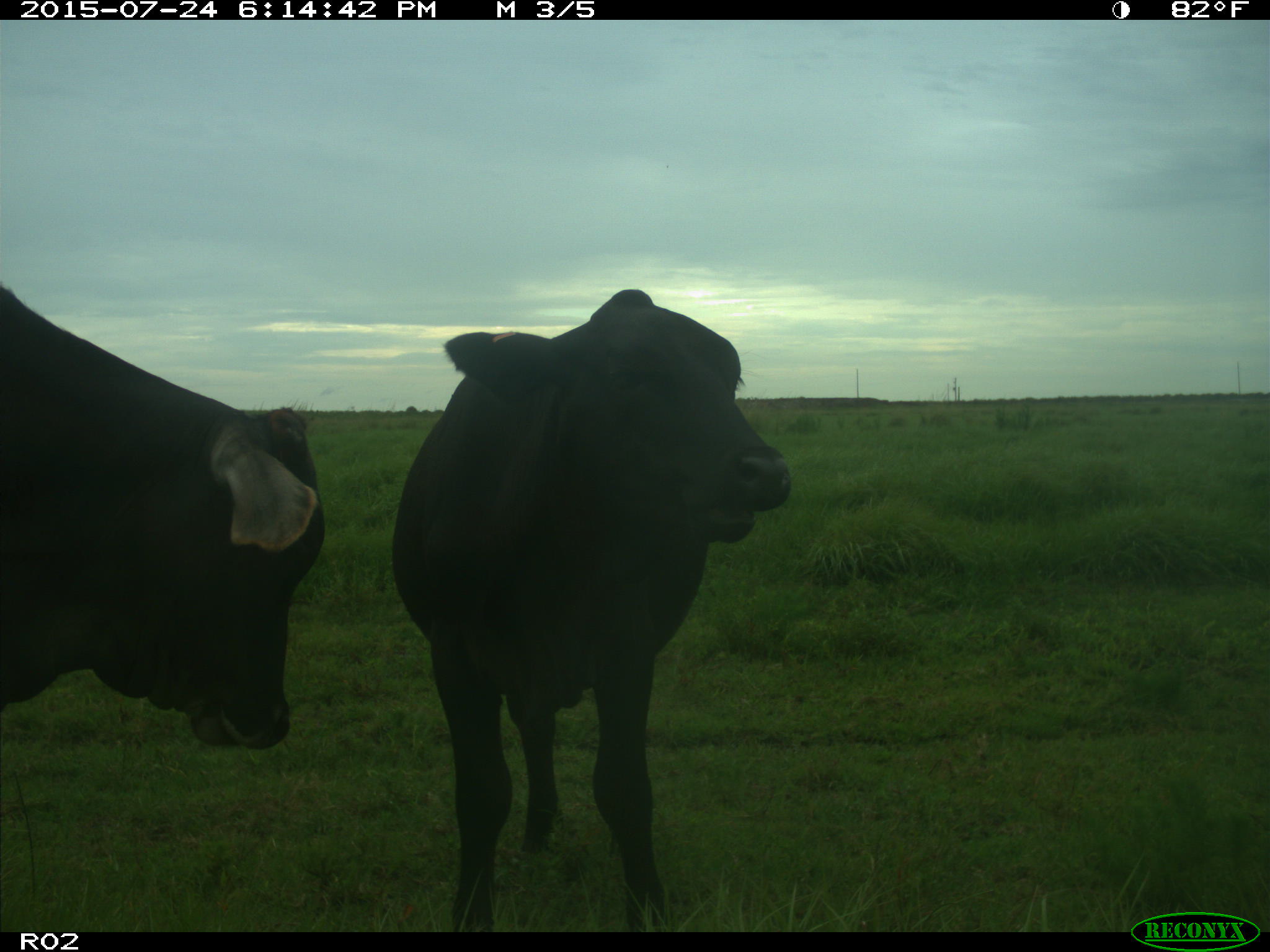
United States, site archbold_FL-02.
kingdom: Animalia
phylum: Chordata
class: Mammalia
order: Artiodactyla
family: Bovidae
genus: Bos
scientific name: Bos taurus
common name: domestic cow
Bos taurus (domestic cow).